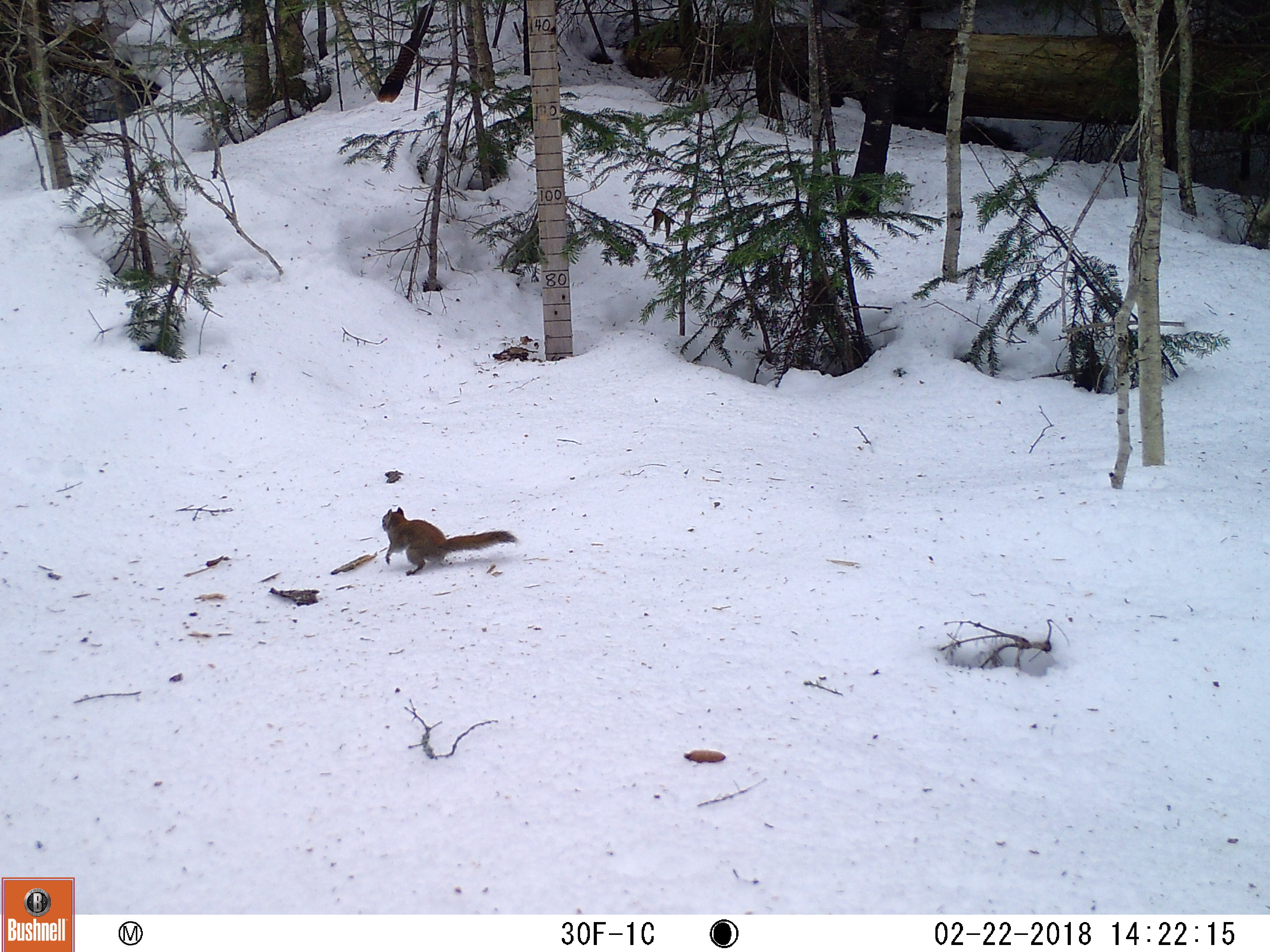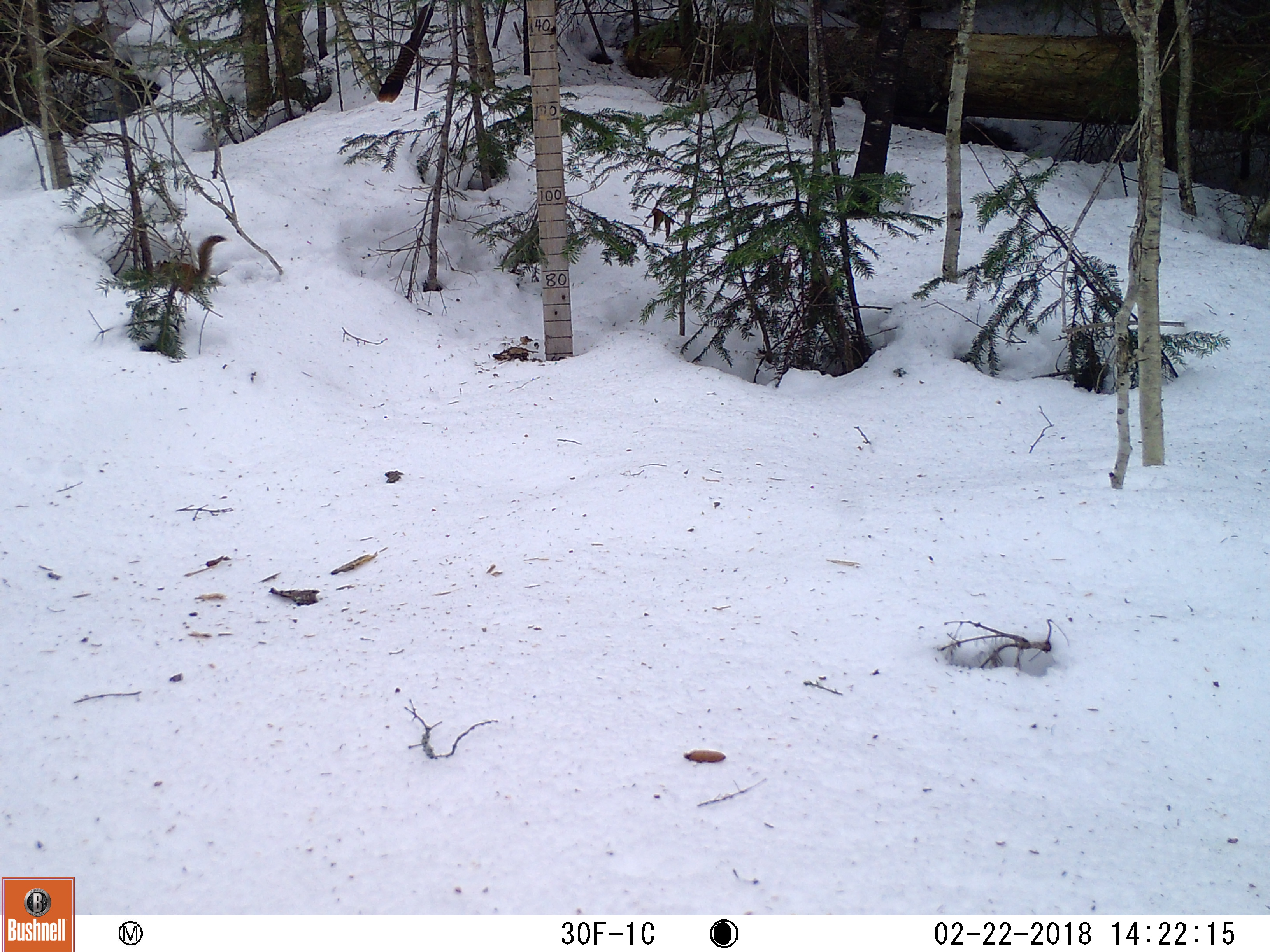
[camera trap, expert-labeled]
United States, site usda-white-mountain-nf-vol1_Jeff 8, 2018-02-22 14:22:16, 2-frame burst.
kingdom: Animalia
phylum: Chordata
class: Mammalia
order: Rodentia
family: Sciuridae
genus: Tamiasciurus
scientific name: Tamiasciurus hudsonicus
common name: red squirrel